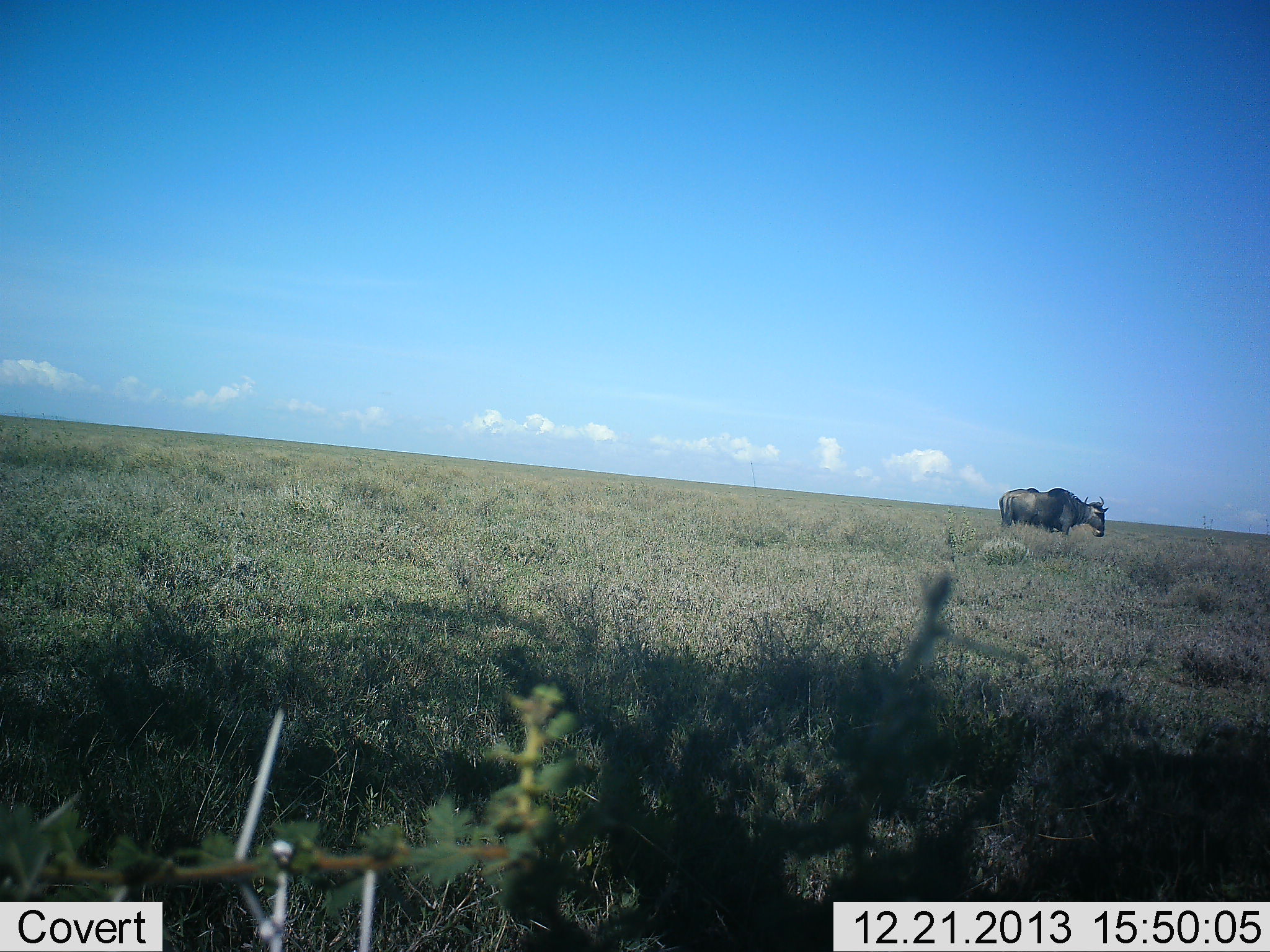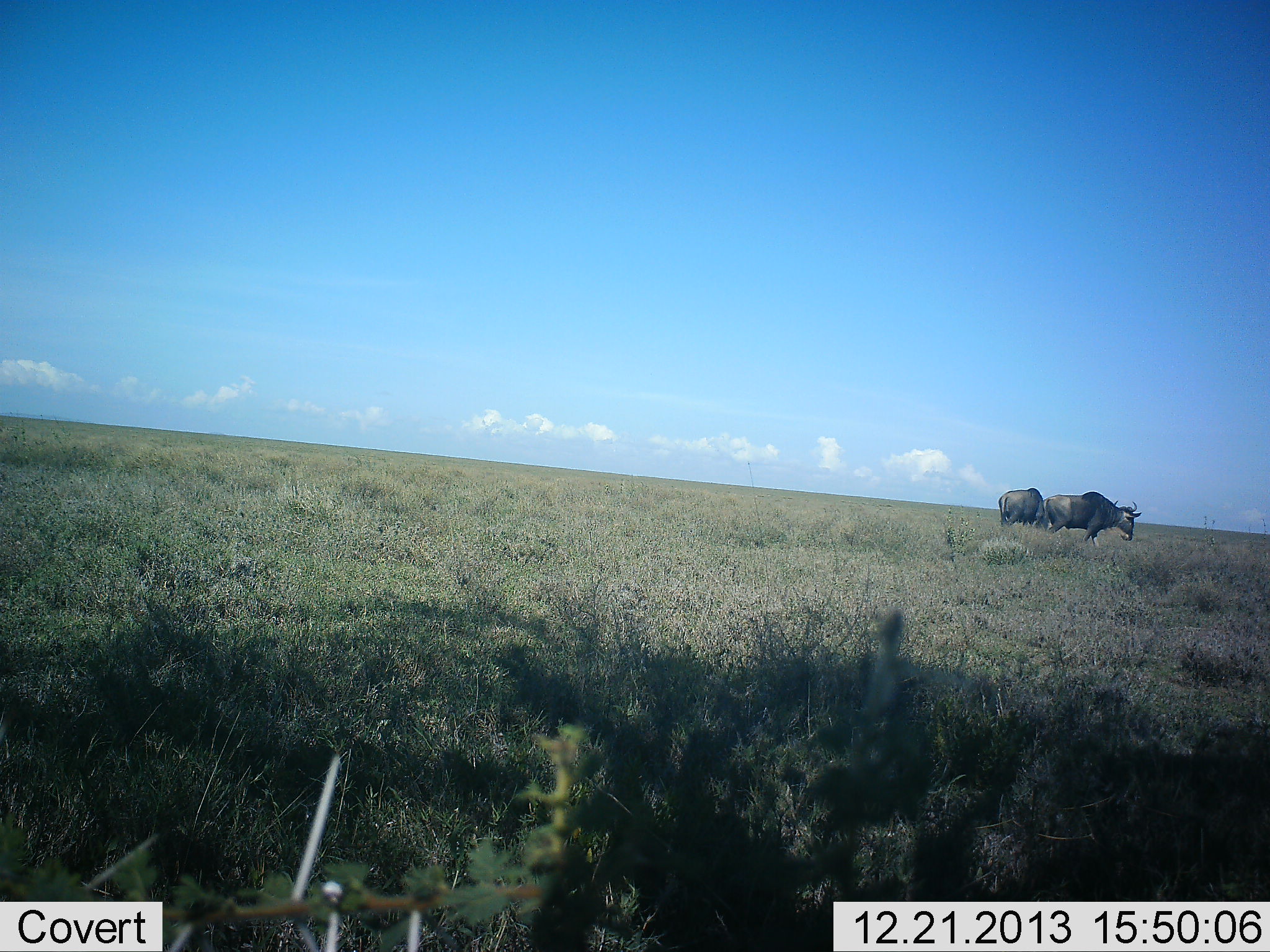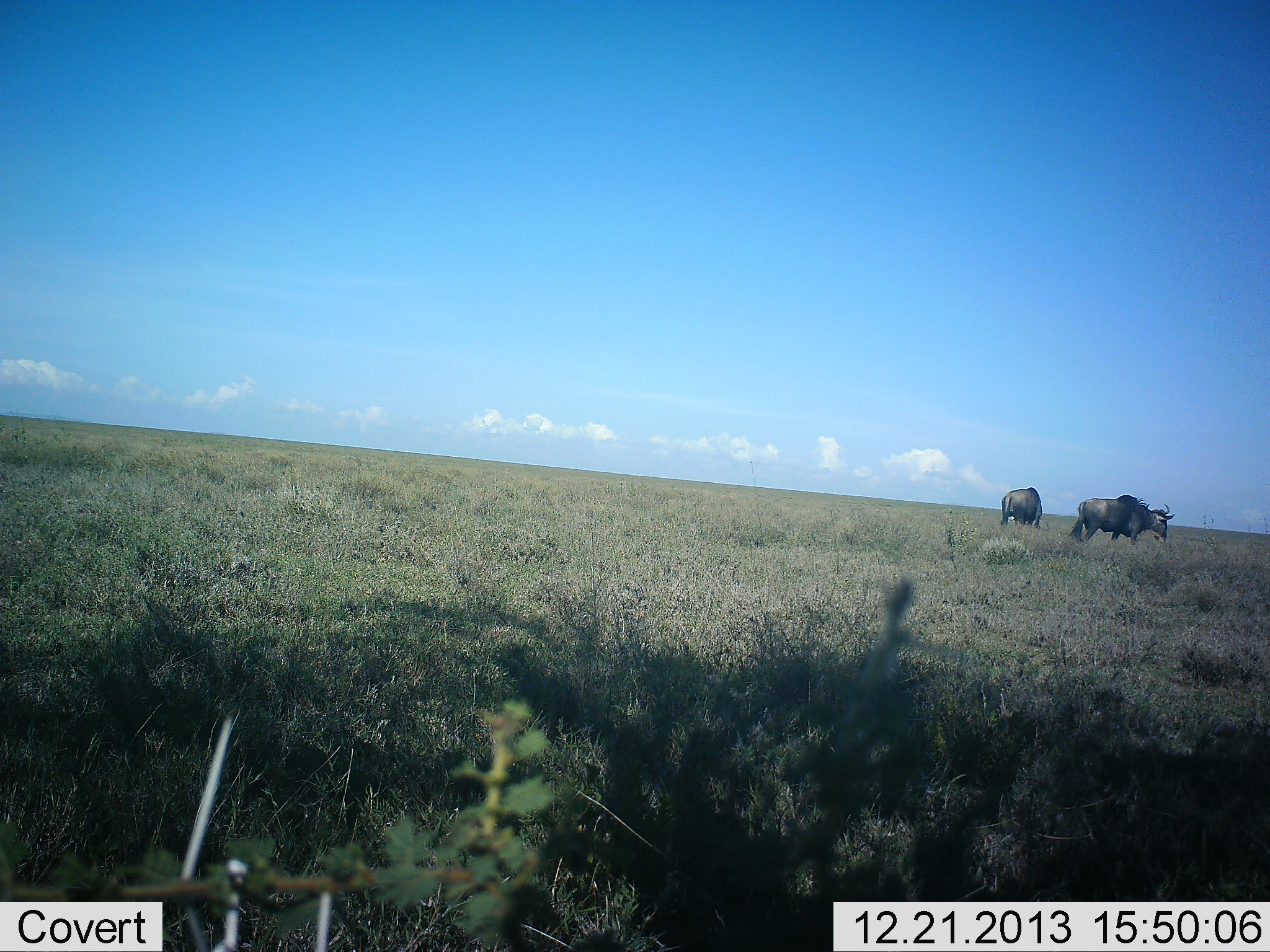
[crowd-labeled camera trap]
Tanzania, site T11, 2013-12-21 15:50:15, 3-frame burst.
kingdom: Animalia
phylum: Chordata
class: Mammalia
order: Artiodactyla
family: Bovidae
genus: Connochaetes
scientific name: Connochaetes taurinus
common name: blue wildebeest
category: wildebeest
Wildebeest (blue wildebeest) (Connochaetes taurinus), count 2. Behavior (volunteer vote fractions): standing 30%, resting 0%, moving 80%, interacting 0%. Young present (vote fraction): 0%. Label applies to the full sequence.